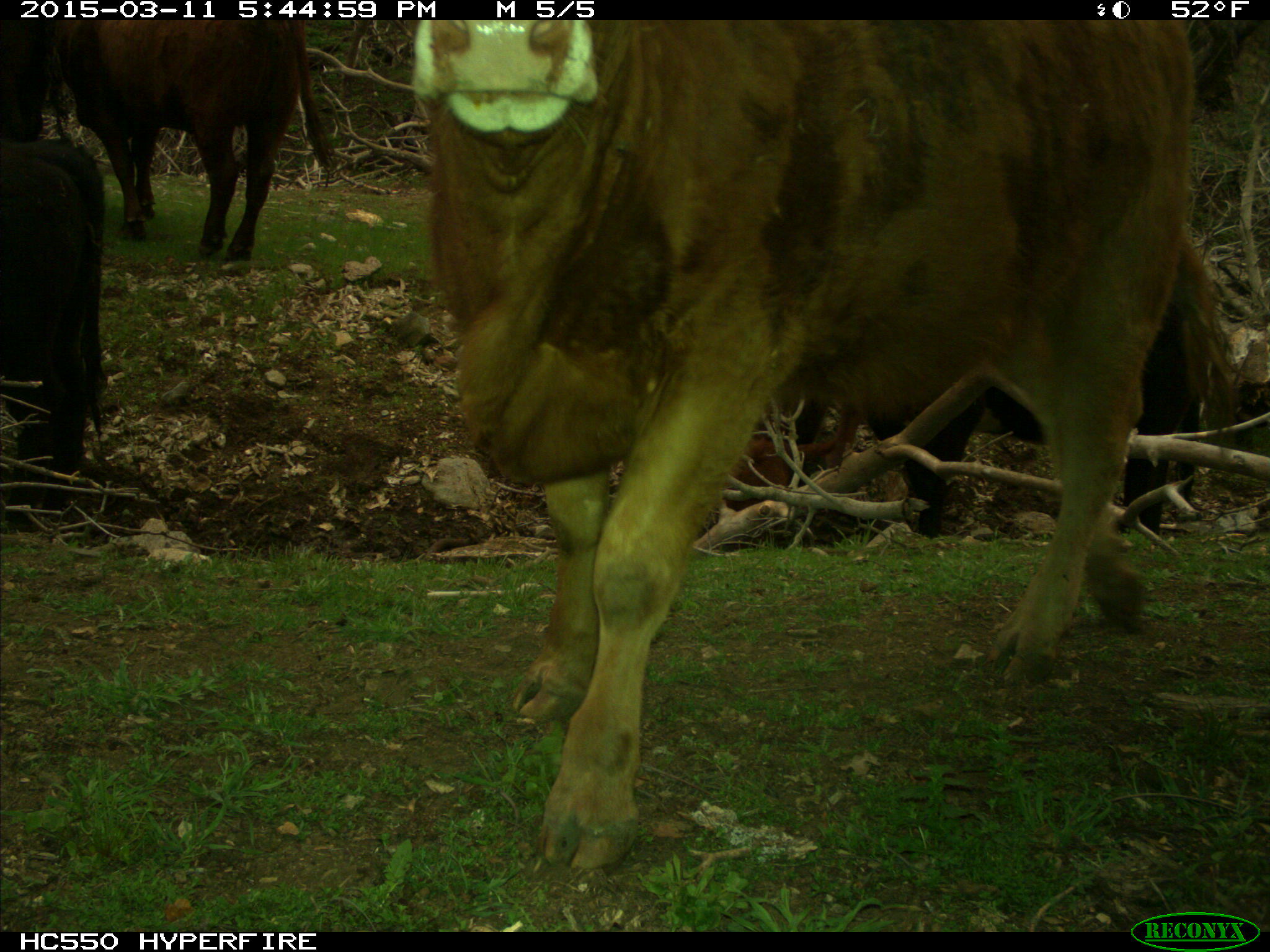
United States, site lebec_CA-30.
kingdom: Animalia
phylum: Chordata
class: Mammalia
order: Artiodactyla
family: Bovidae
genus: Bos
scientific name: Bos taurus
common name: domestic cow